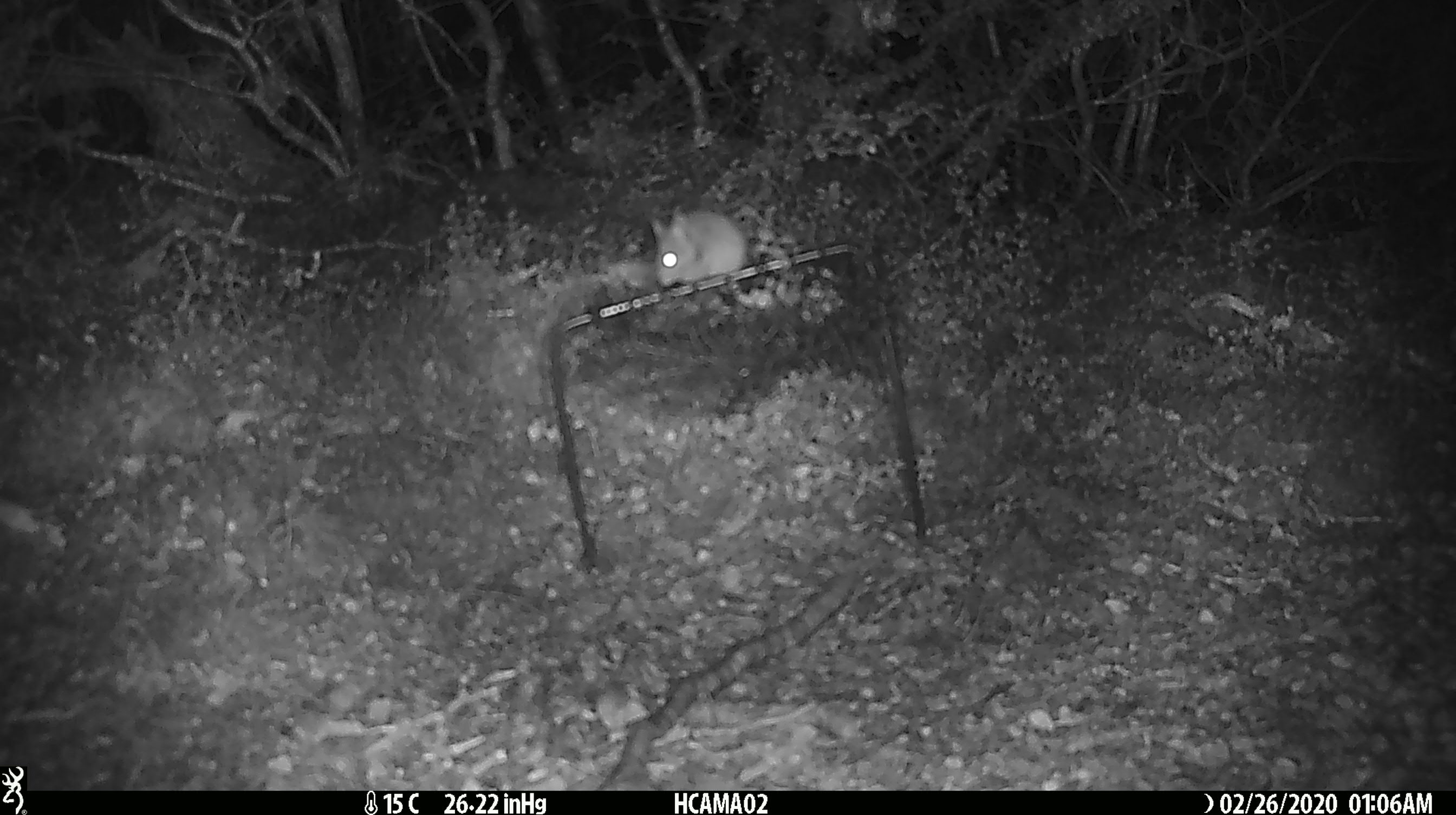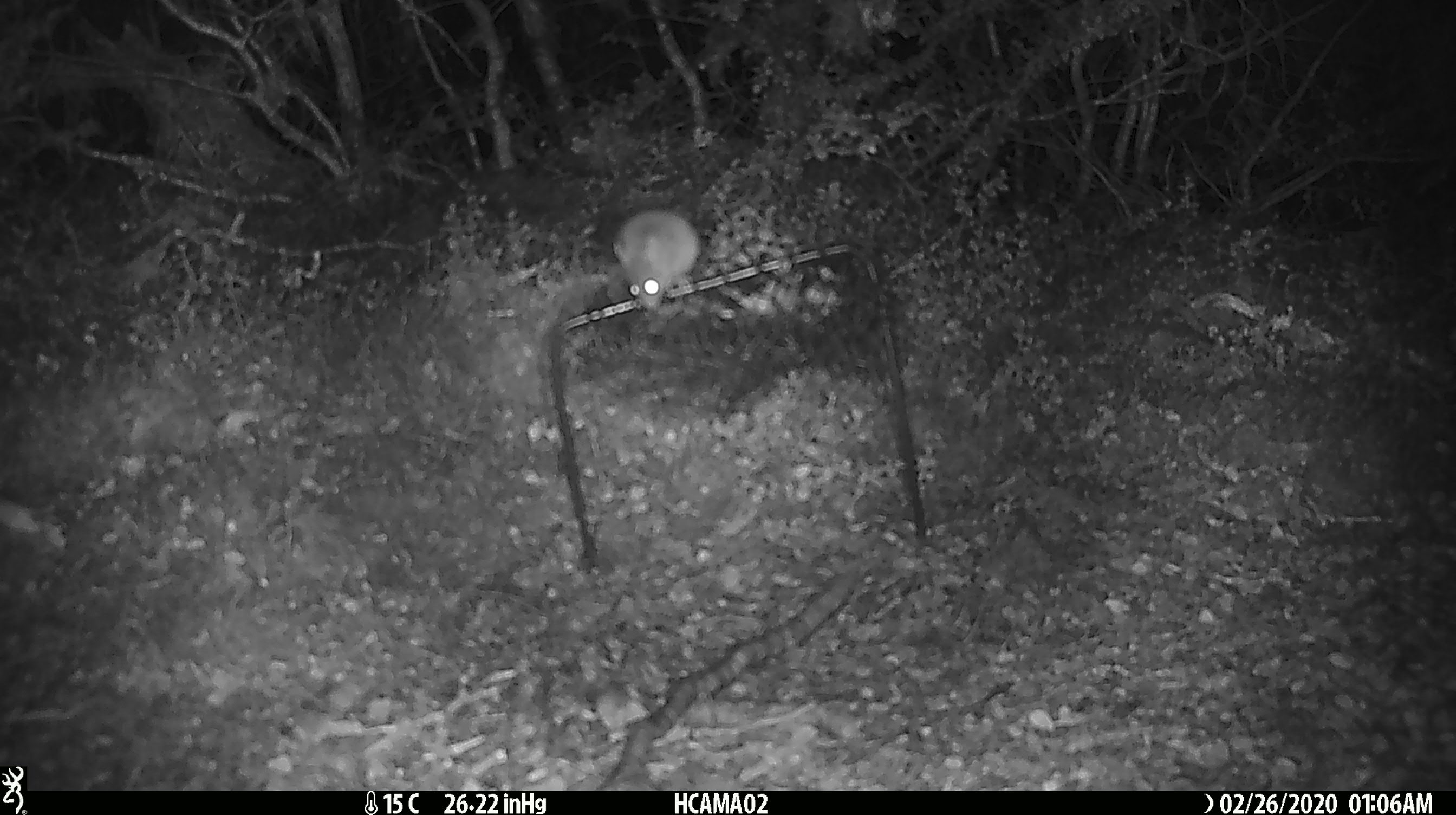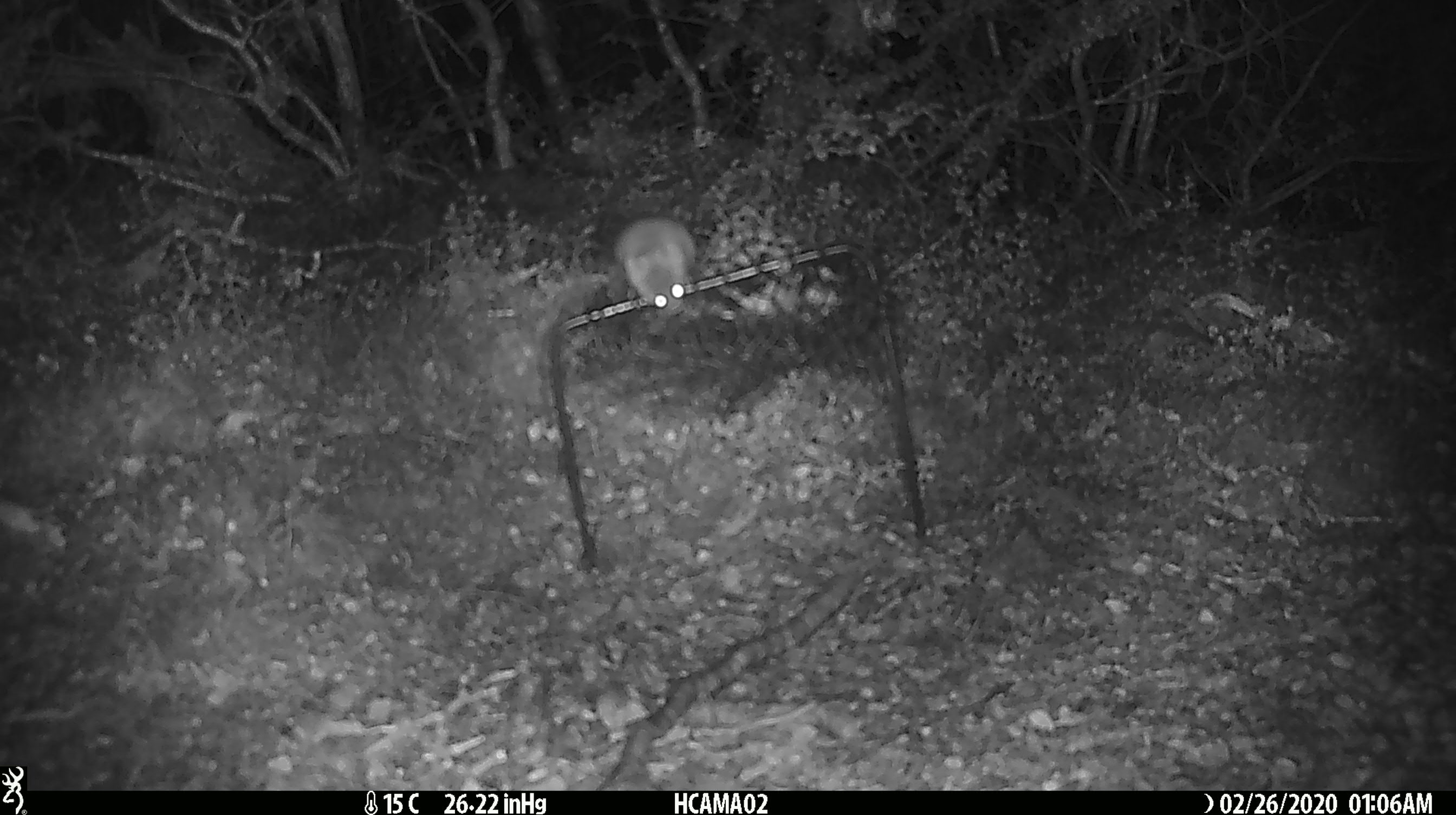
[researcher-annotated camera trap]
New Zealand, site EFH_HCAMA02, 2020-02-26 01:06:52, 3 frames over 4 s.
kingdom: Animalia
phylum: Chordata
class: Mammalia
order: Rodentia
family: Muridae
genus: Mus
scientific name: Mus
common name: mouse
Mouse (Mus).